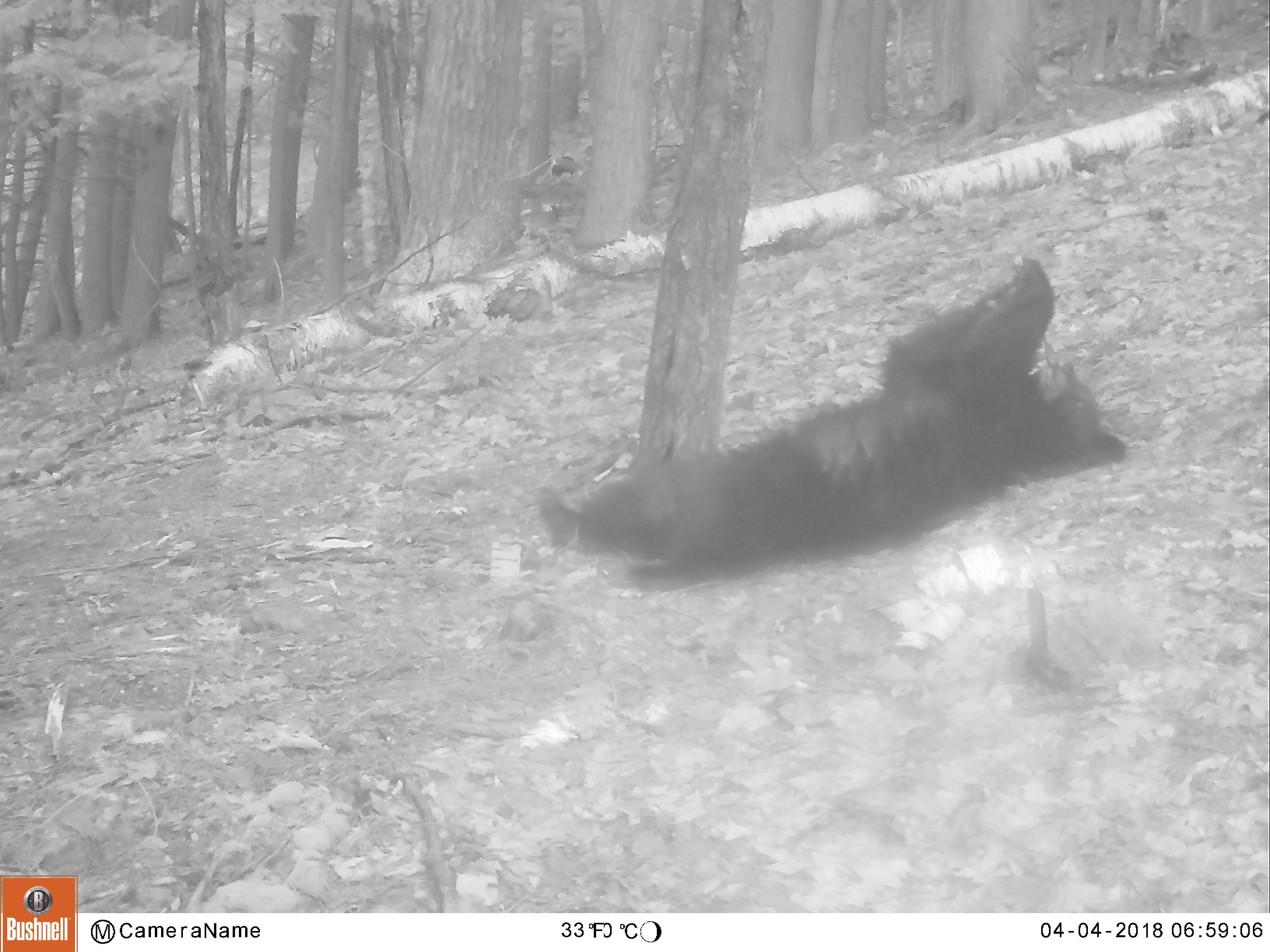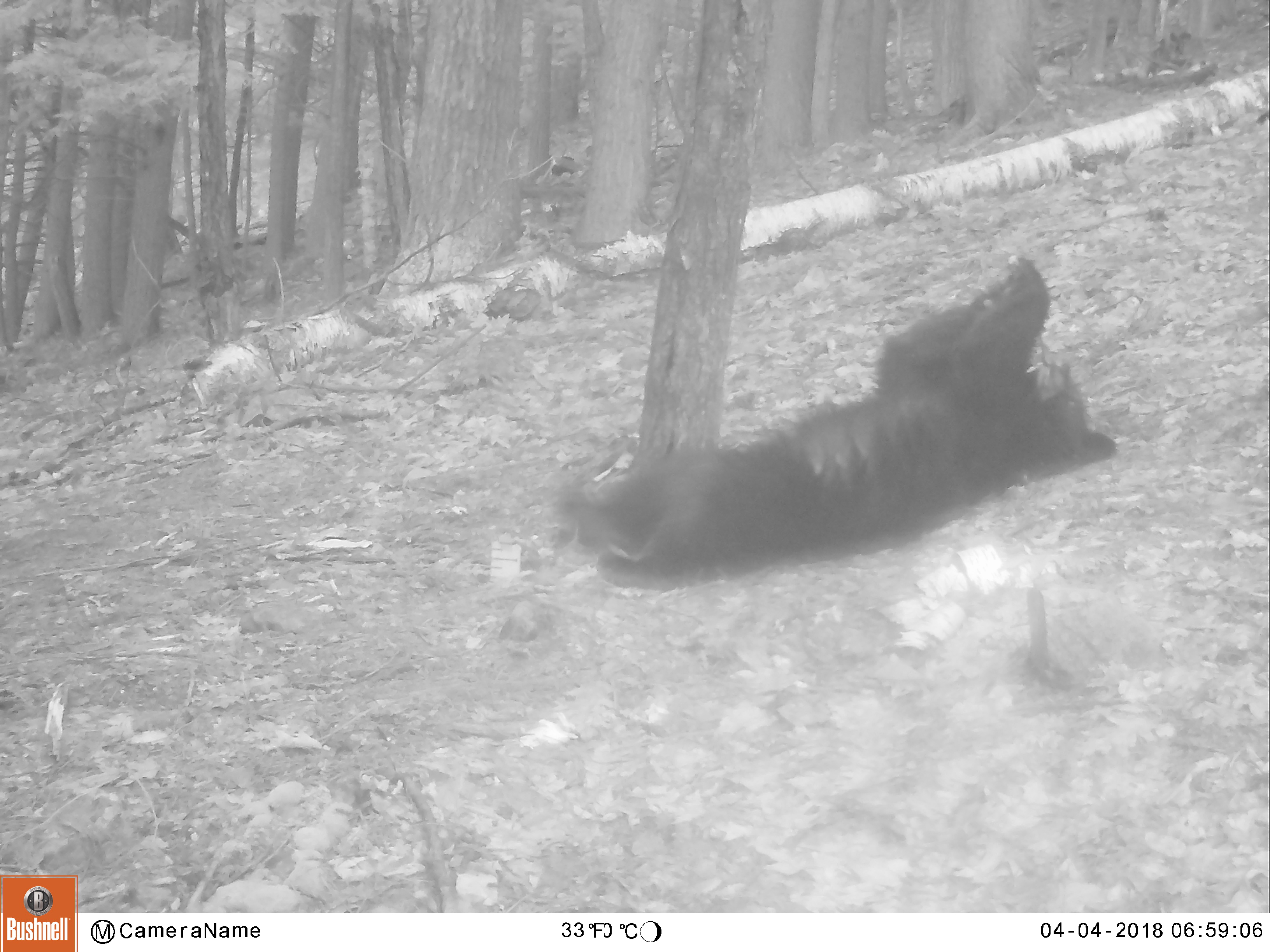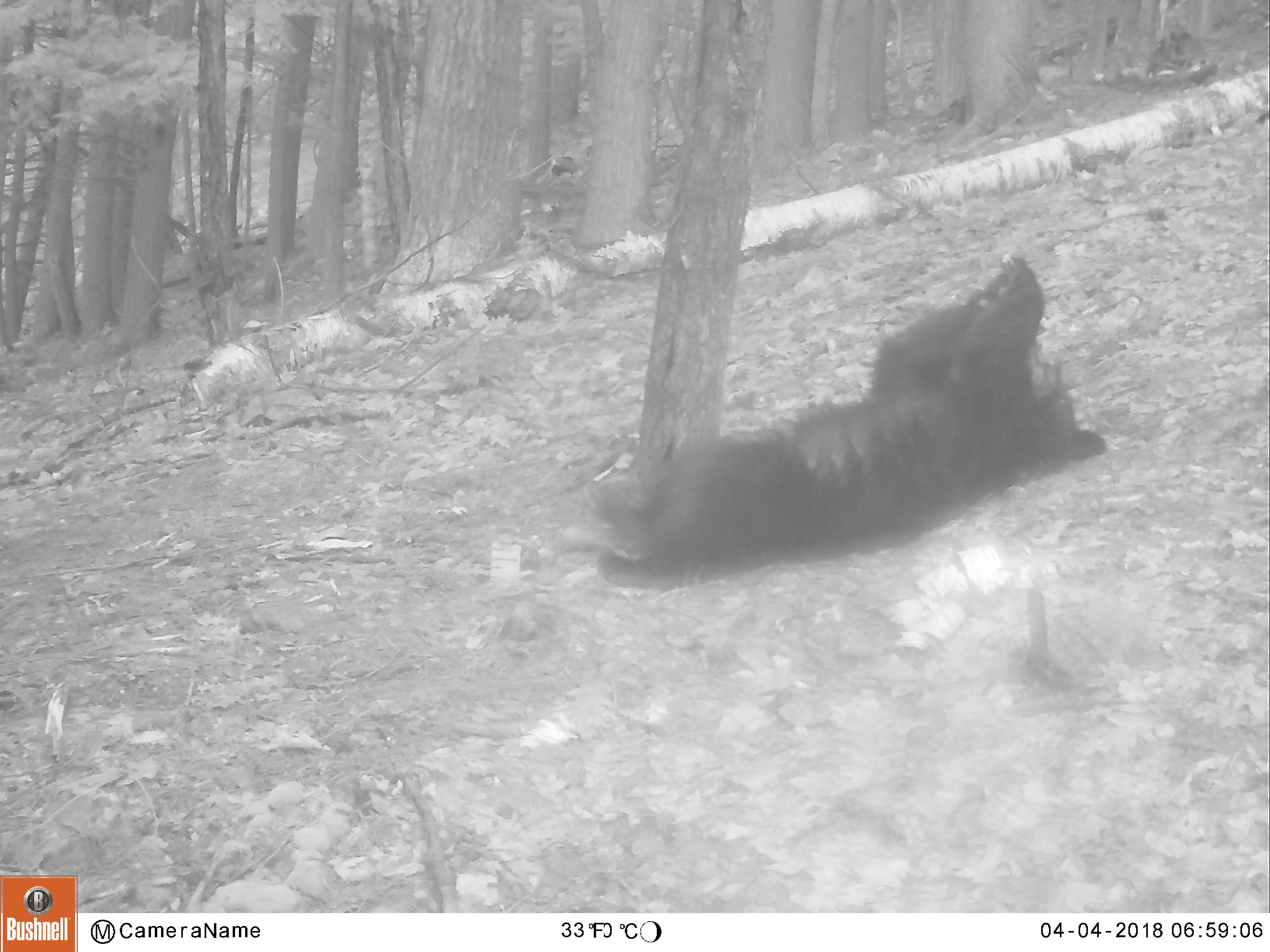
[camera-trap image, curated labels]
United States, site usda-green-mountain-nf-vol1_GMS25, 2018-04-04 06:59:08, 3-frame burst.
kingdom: Animalia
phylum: Chordata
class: Mammalia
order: Carnivora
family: Ursidae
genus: Ursus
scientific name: Ursus americanus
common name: black bear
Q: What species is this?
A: Black bear (Ursus americanus).